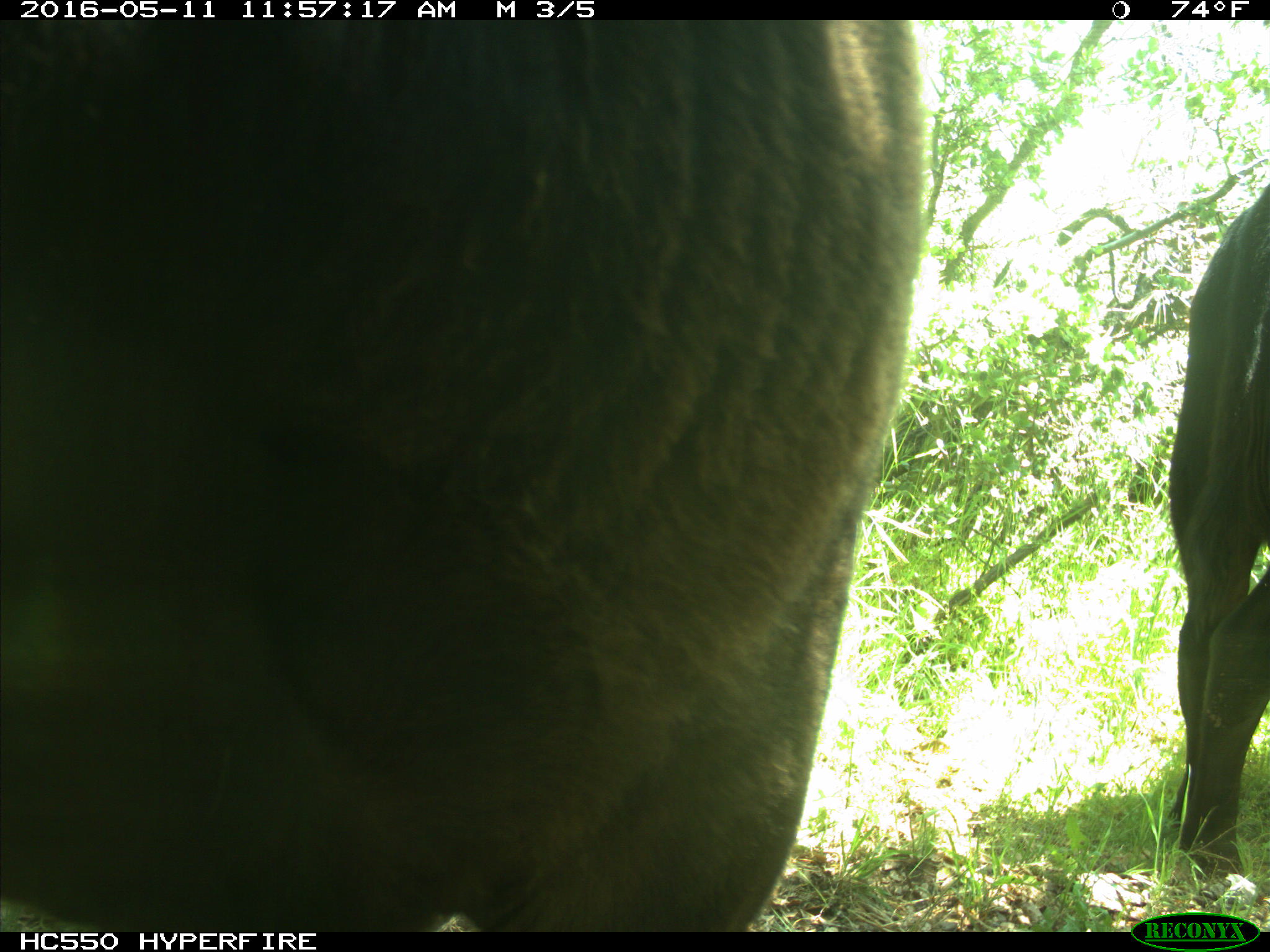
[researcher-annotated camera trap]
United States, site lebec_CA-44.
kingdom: Animalia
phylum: Chordata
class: Mammalia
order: Artiodactyla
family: Bovidae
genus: Bos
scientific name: Bos taurus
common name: domestic cow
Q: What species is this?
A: Bos taurus (domestic cow).